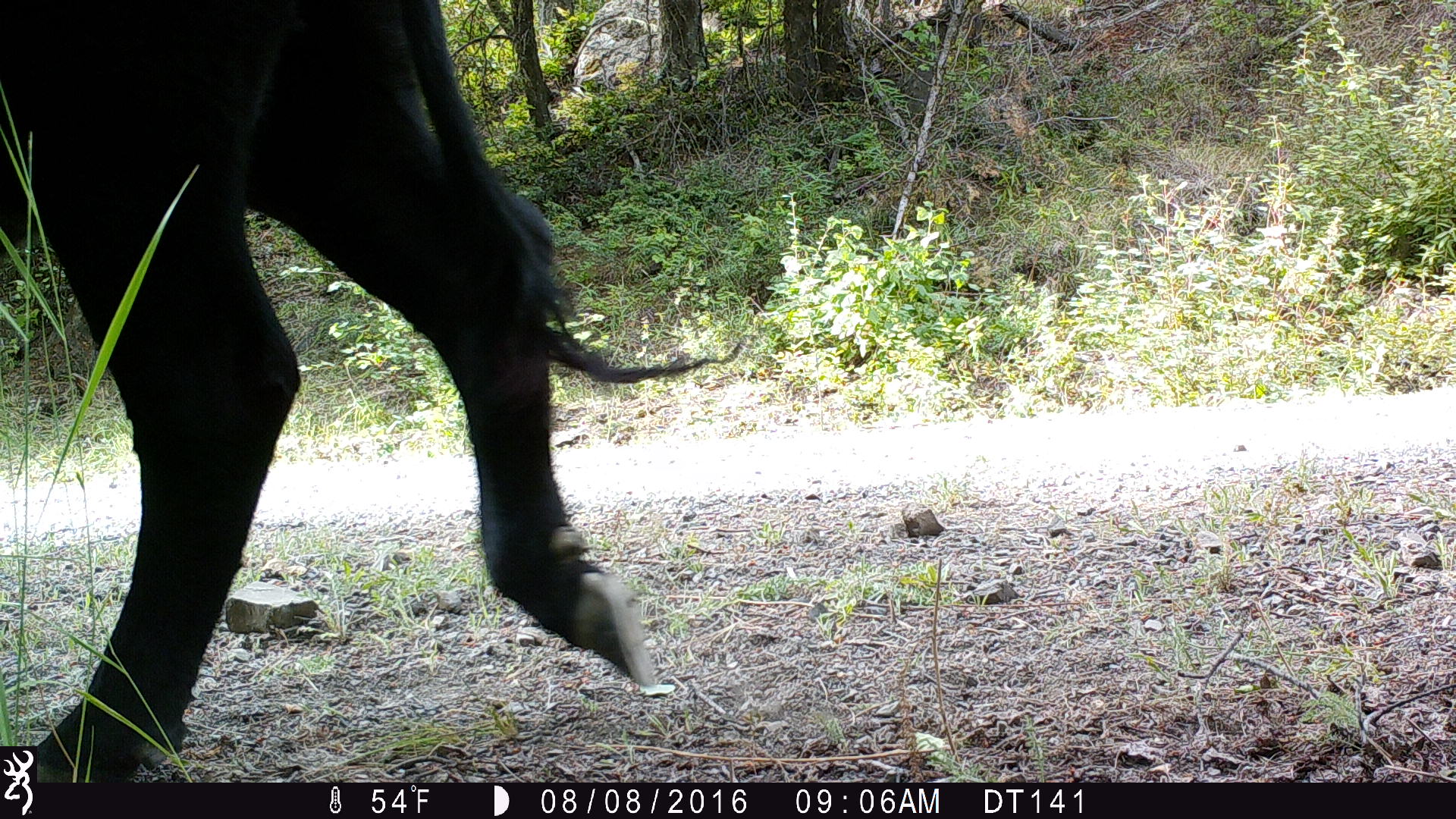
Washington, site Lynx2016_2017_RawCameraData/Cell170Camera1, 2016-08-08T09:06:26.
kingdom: Animalia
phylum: Chordata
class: Mammalia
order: Artiodactyla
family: Bovidae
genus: Bos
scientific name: Bos taurus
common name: domestic cattle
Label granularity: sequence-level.